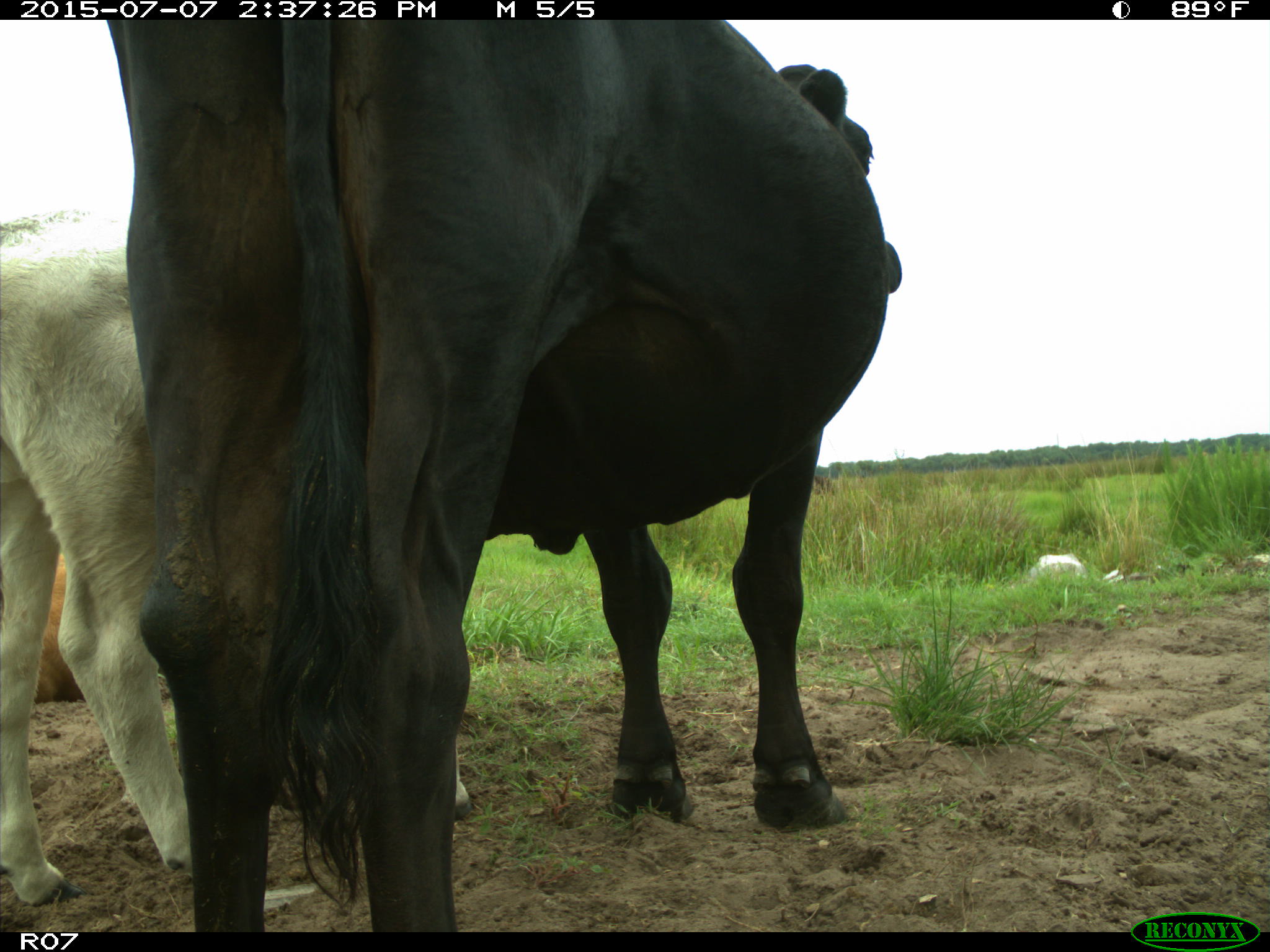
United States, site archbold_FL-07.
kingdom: Animalia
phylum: Chordata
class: Mammalia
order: Artiodactyla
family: Bovidae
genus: Bos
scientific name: Bos taurus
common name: domestic cow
Bos taurus (domestic cow).